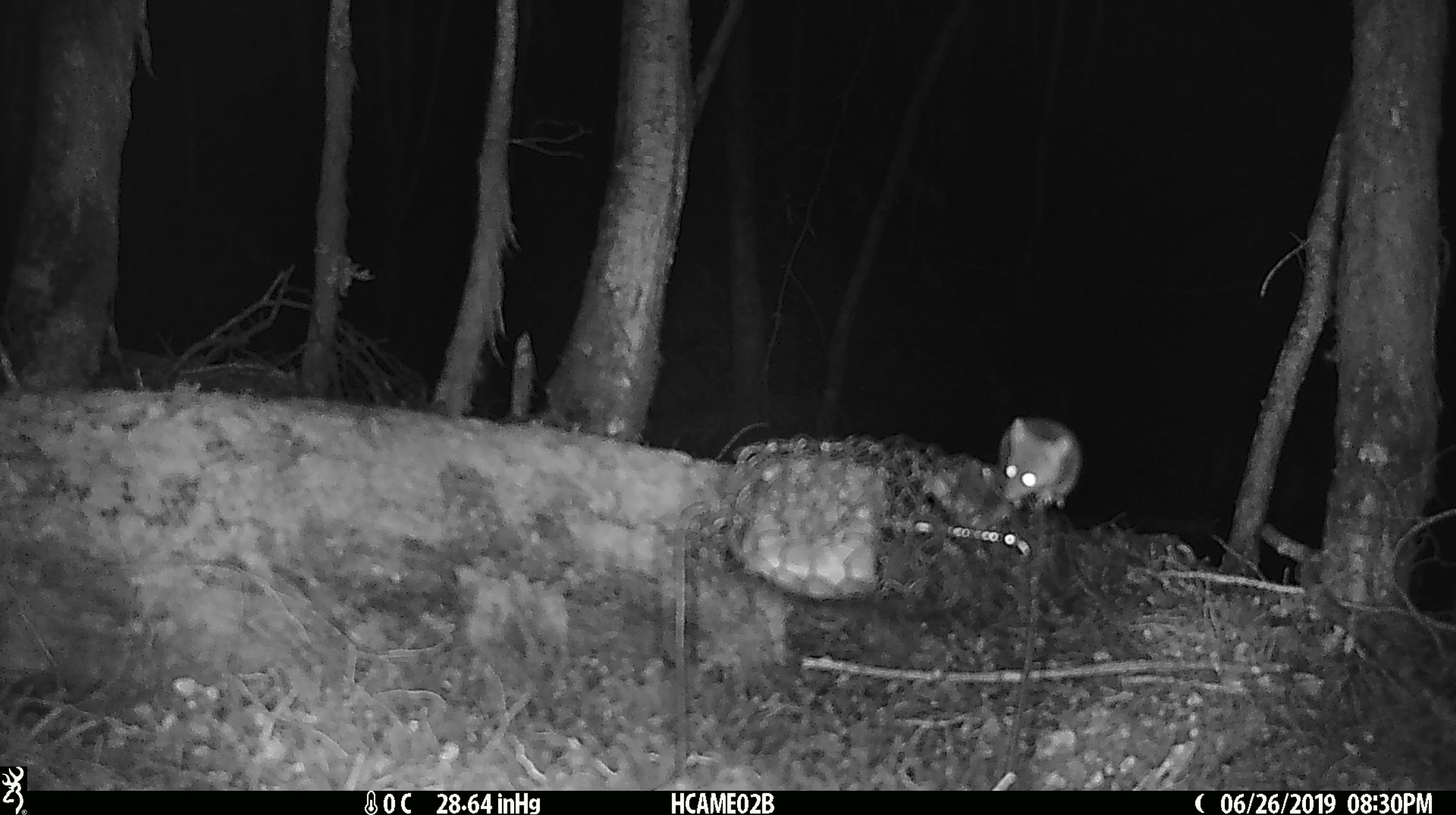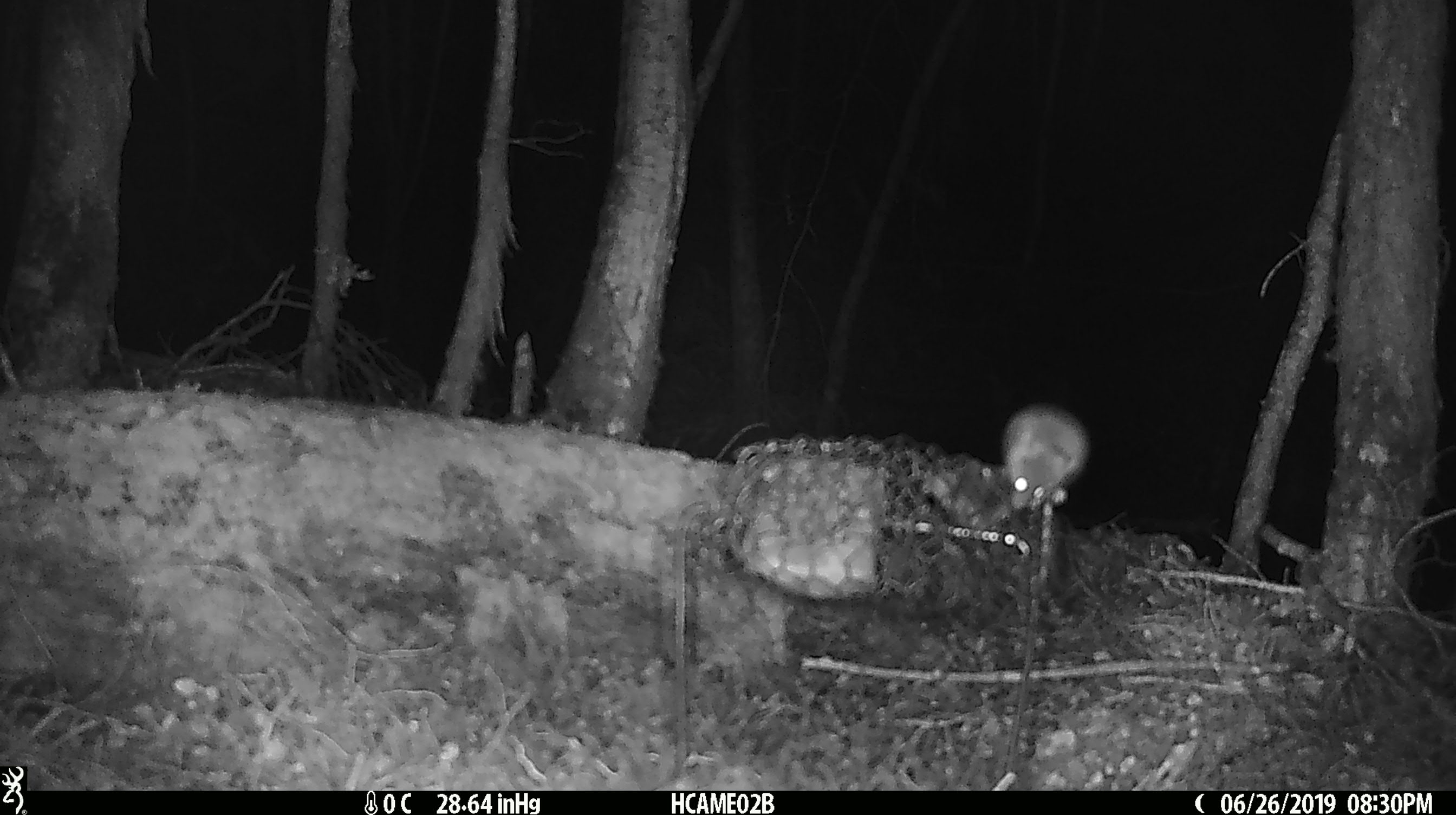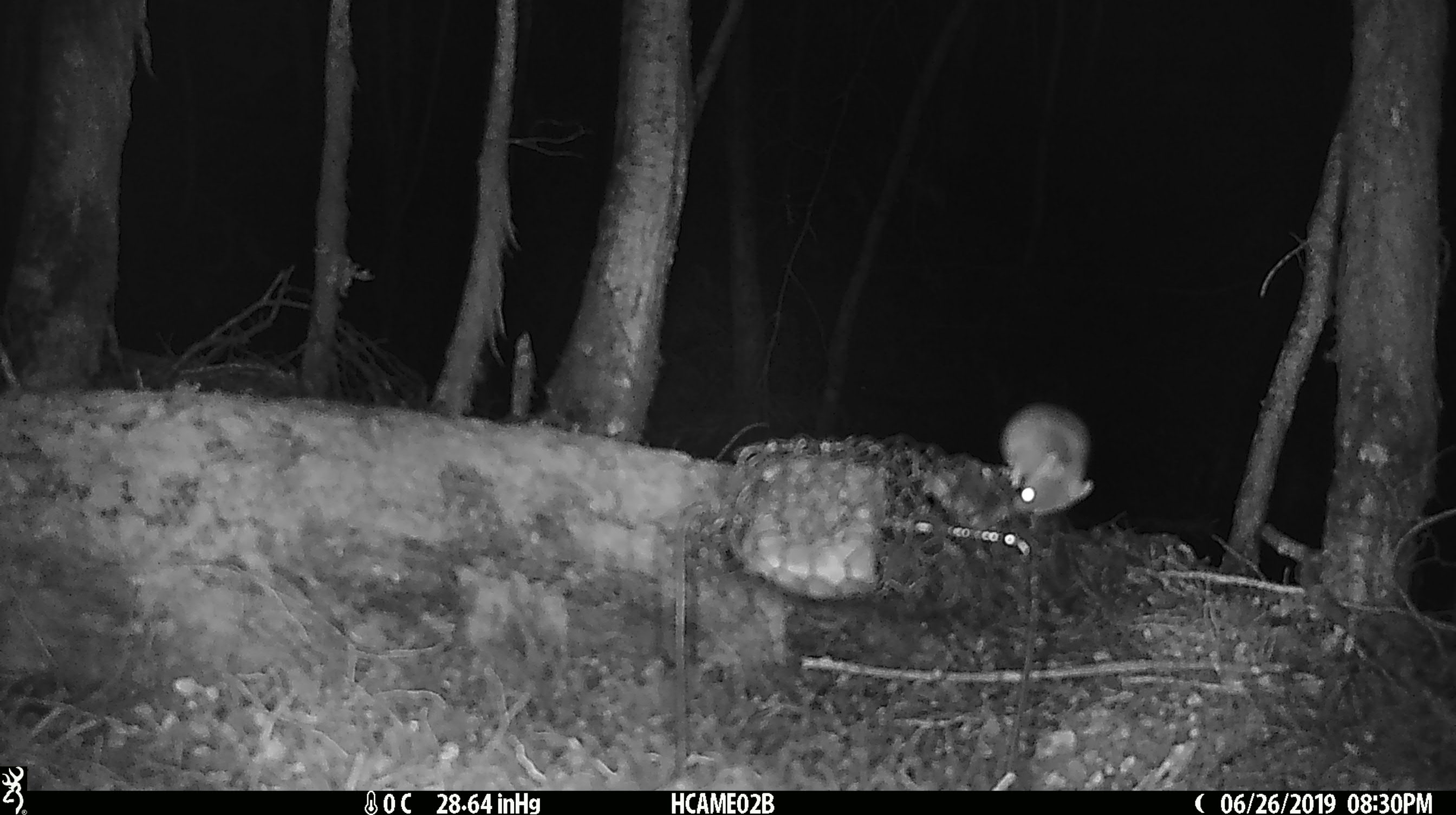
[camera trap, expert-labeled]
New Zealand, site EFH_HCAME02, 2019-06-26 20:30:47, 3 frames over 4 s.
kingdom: Animalia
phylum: Chordata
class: Mammalia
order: Rodentia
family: Muridae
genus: Mus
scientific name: Mus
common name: mouse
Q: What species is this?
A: Mouse (Mus).